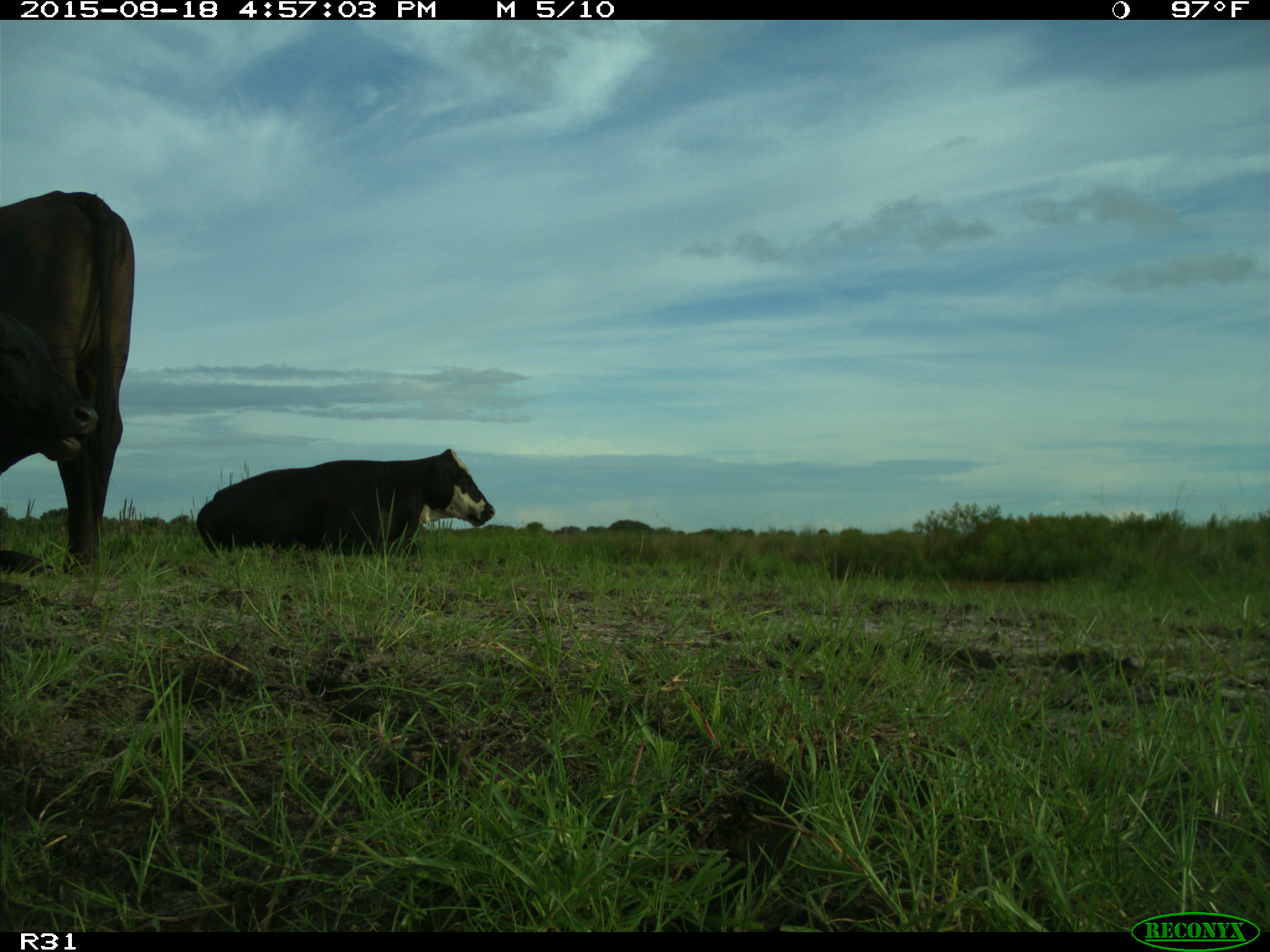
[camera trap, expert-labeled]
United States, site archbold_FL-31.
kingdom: Animalia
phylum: Chordata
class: Mammalia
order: Artiodactyla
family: Bovidae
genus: Bos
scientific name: Bos taurus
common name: domestic cow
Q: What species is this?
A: Bos taurus (domestic cow).